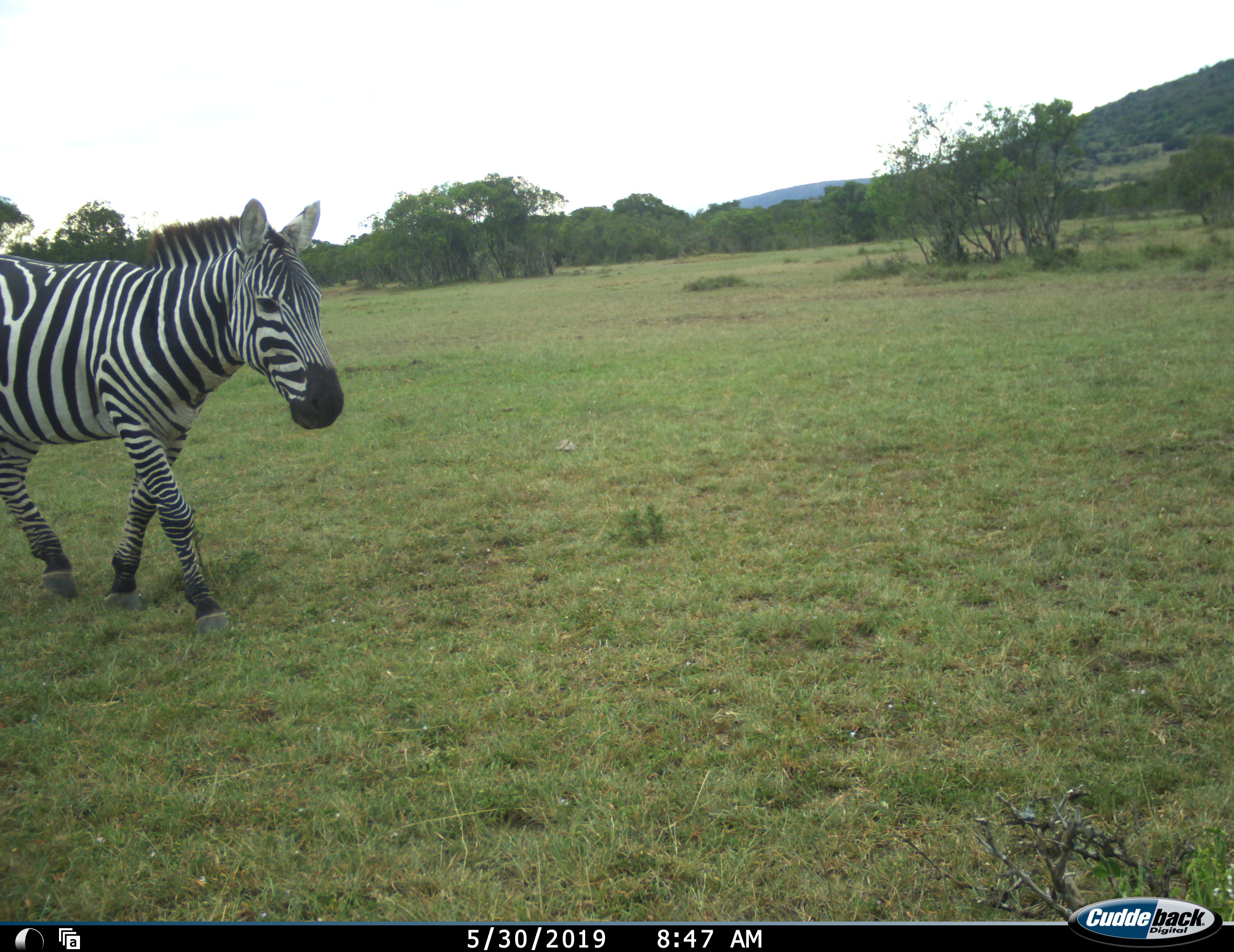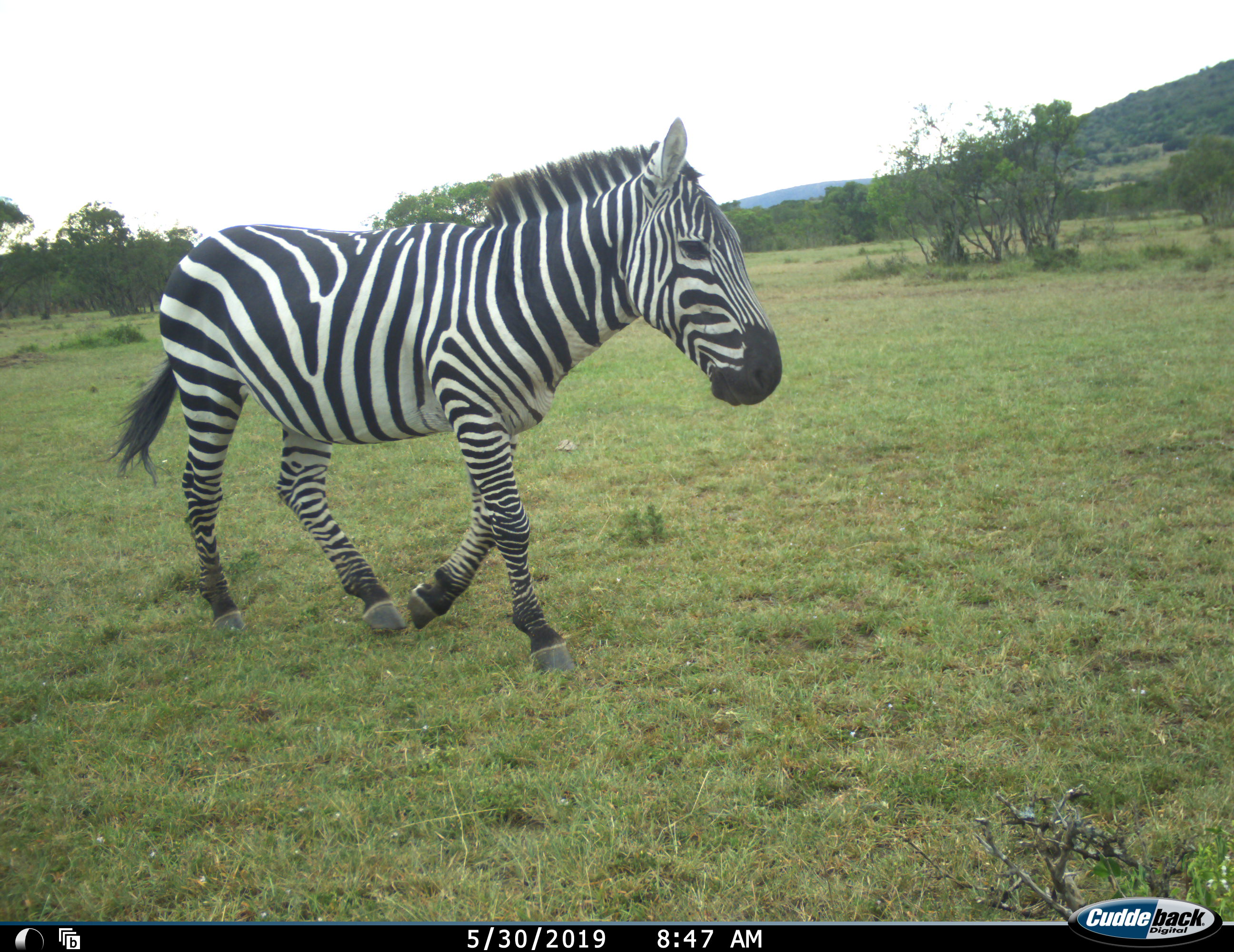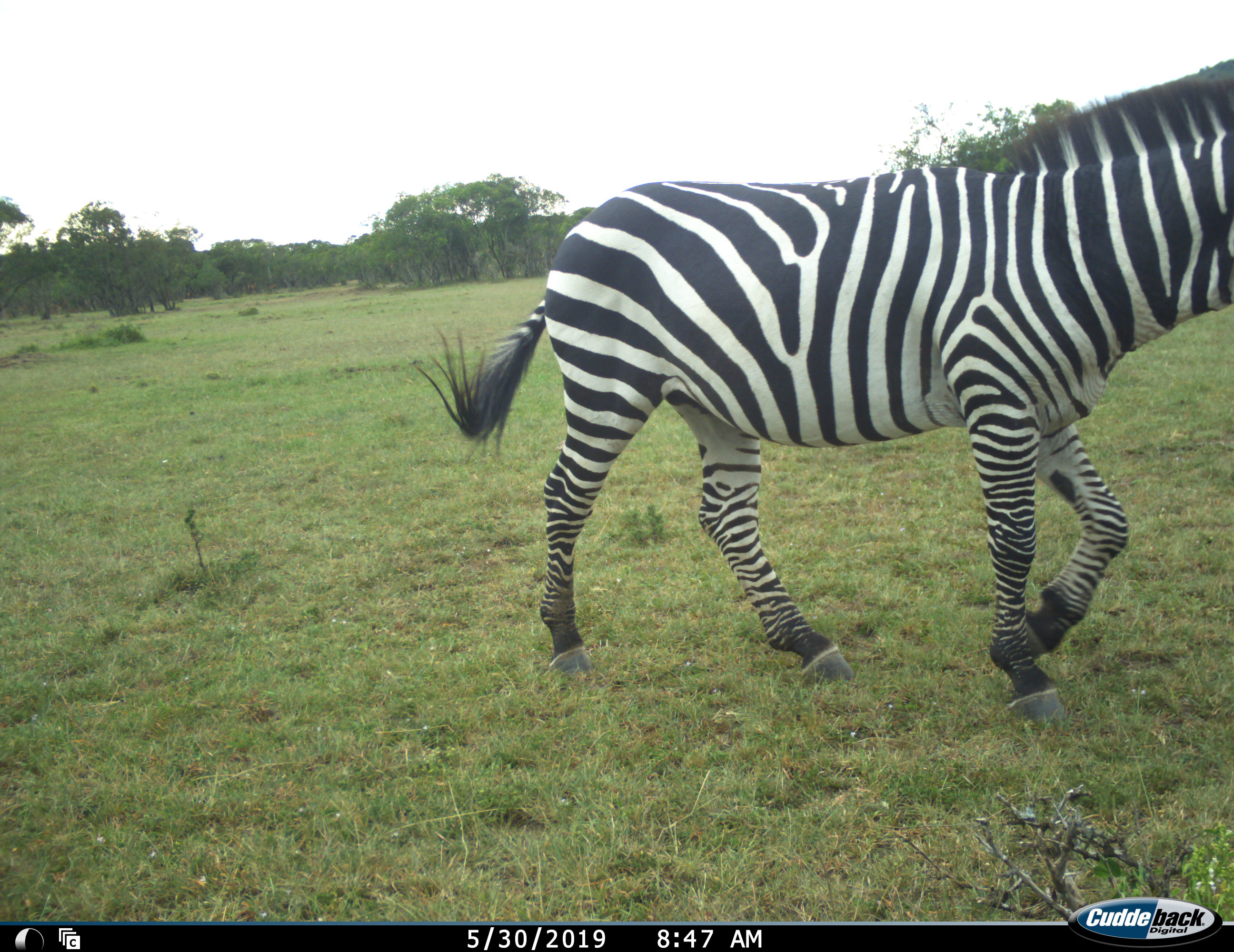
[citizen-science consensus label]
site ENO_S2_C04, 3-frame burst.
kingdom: Animalia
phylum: Chordata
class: Mammalia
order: Perissodactyla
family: Equidae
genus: Equus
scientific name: Equus quagga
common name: plains zebra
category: zebraplains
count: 1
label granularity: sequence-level